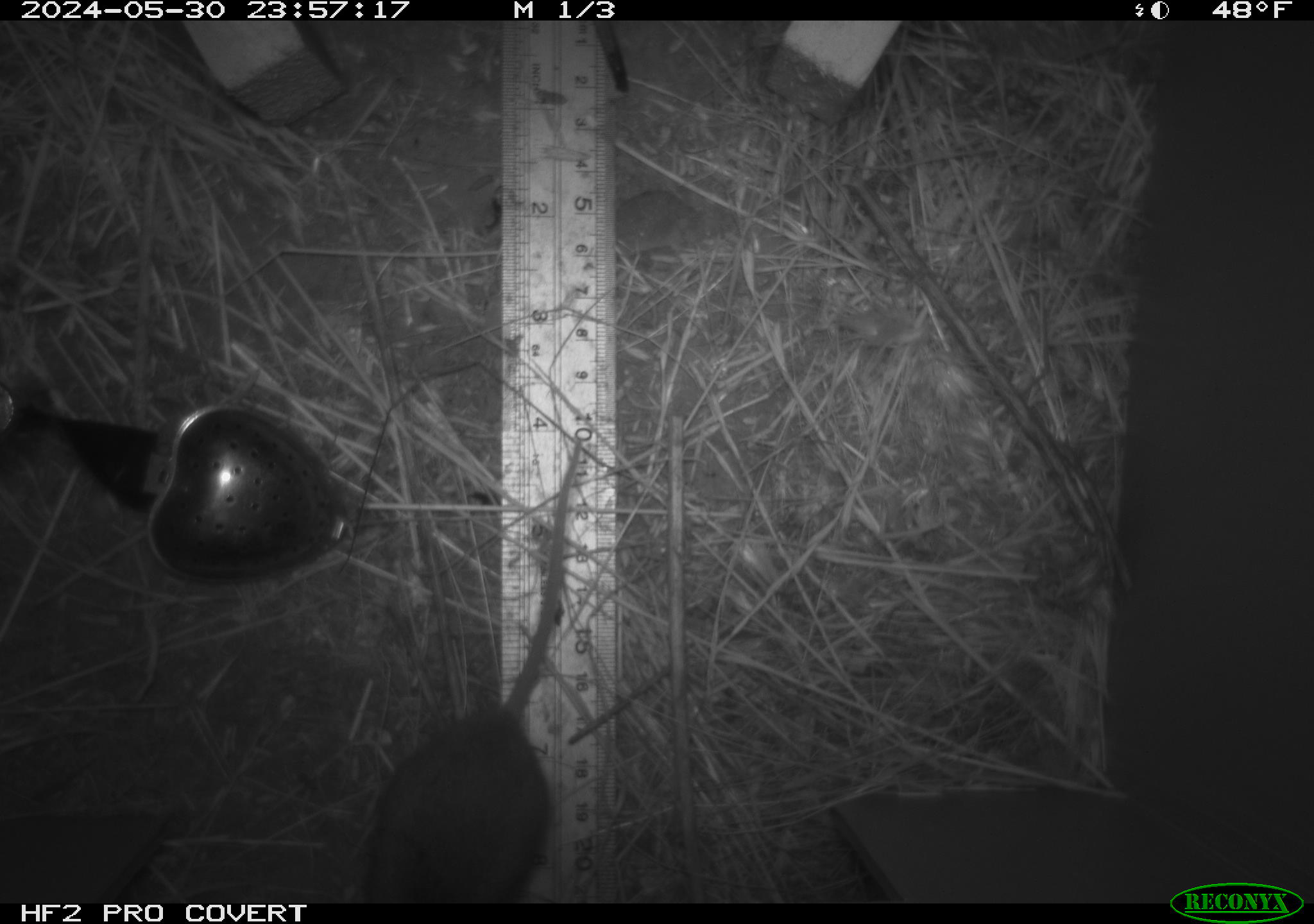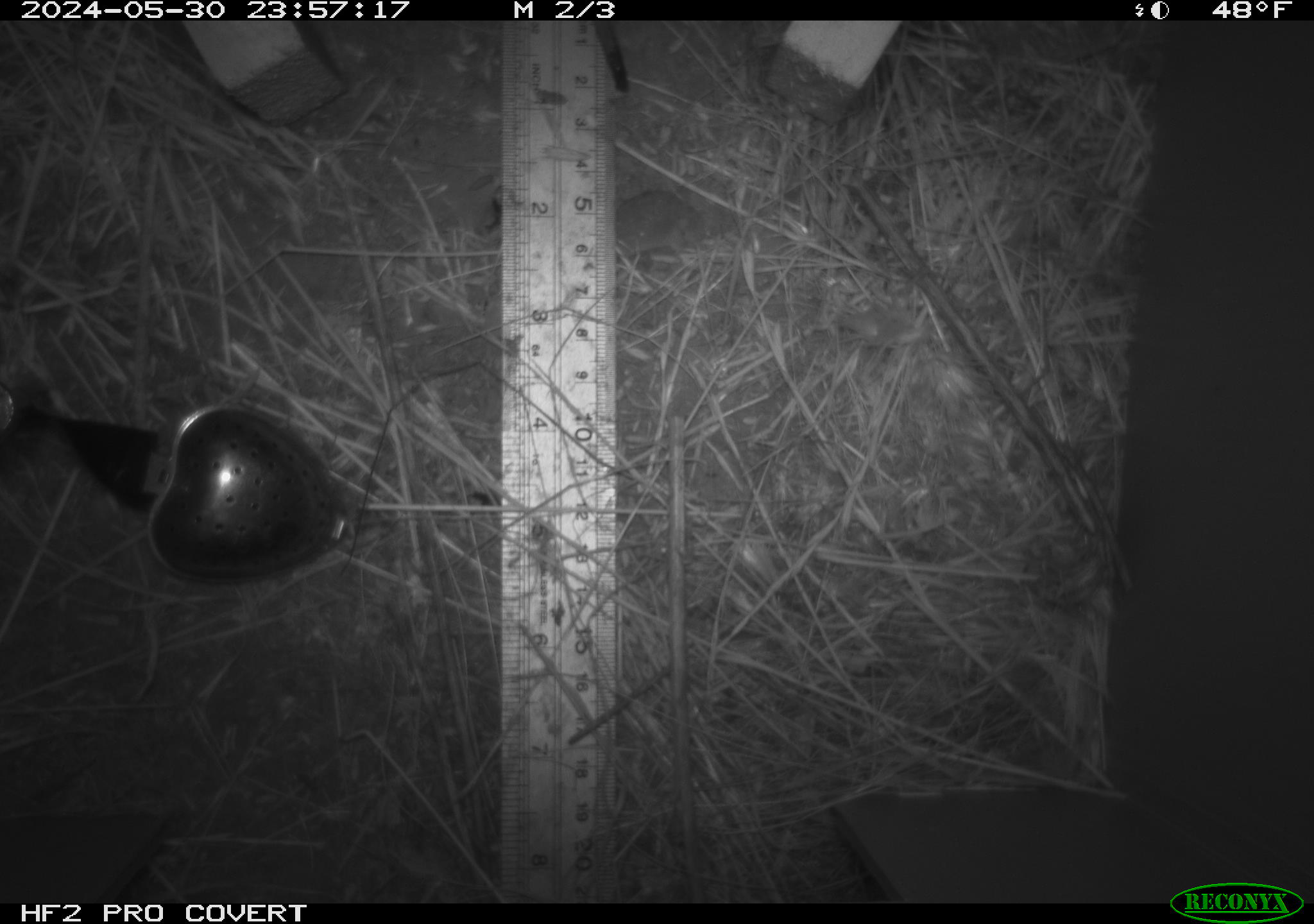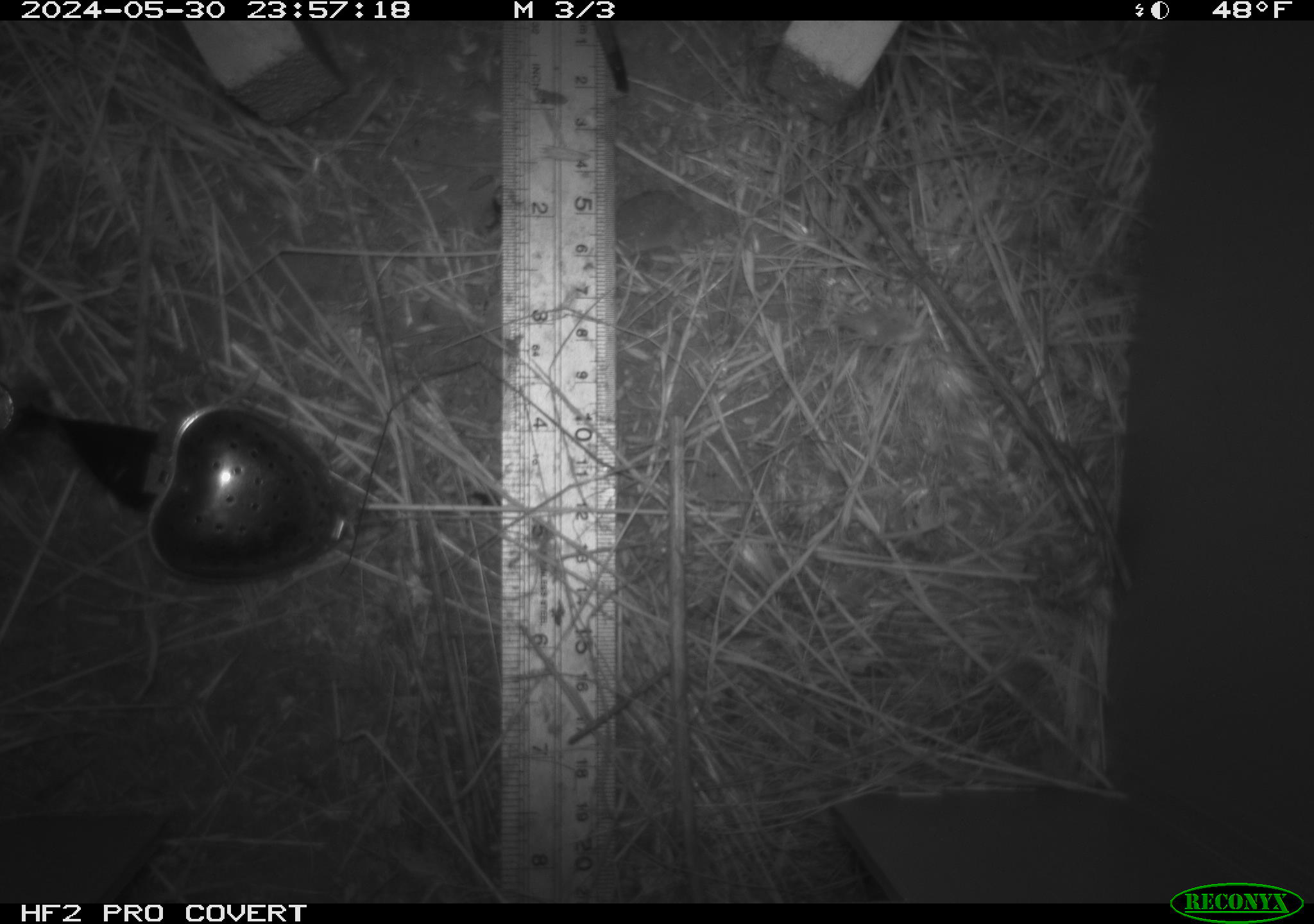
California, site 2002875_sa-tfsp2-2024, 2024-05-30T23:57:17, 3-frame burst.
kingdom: Animalia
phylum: Chordata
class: Mammalia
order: Rodentia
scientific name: Rodentia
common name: mouse species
Mouse species (Rodentia).